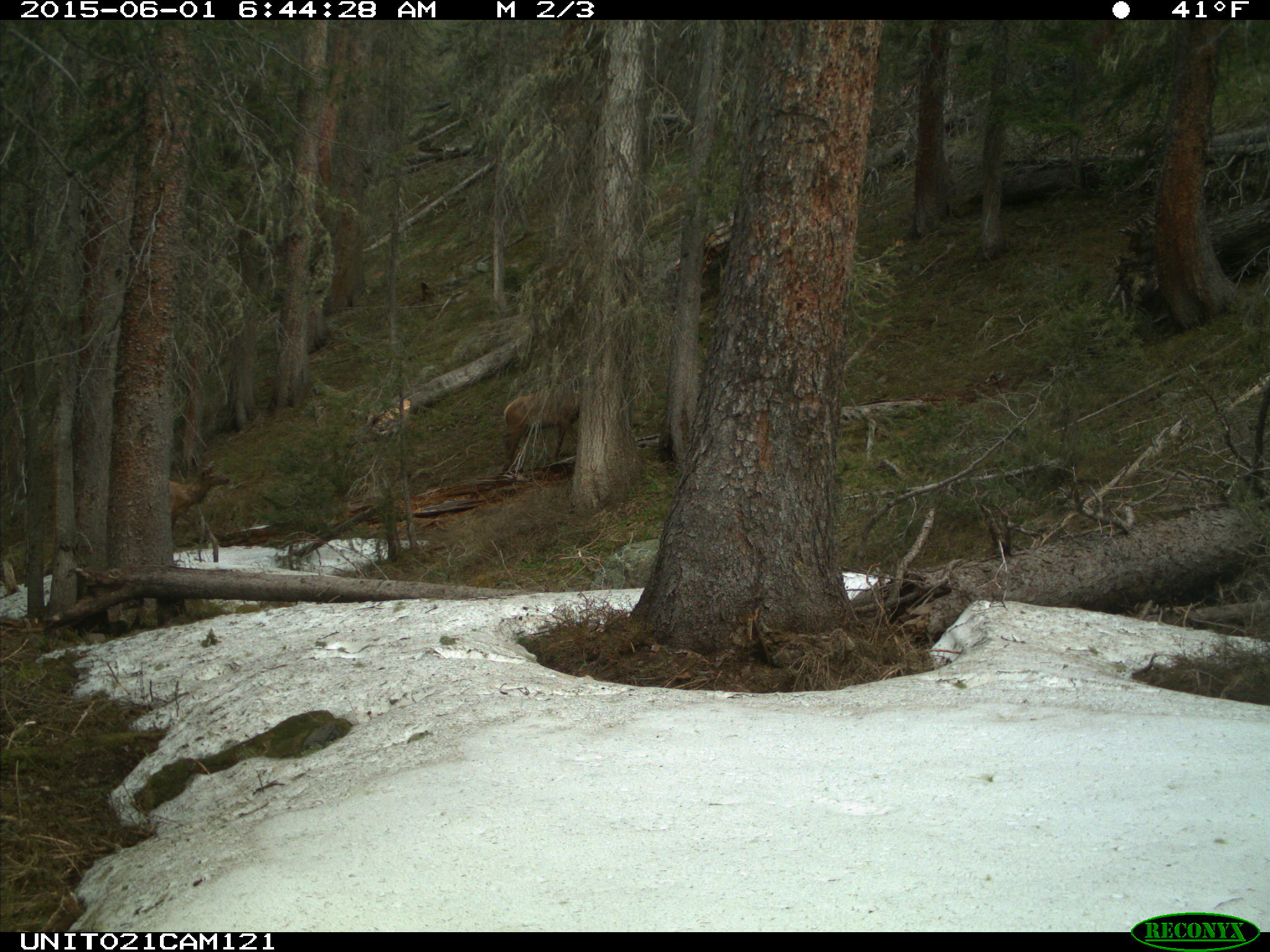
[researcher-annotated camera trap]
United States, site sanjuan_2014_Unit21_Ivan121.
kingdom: Animalia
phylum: Chordata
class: Mammalia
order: Artiodactyla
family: Cervidae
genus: Cervus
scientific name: Cervus elaphus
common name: red deer